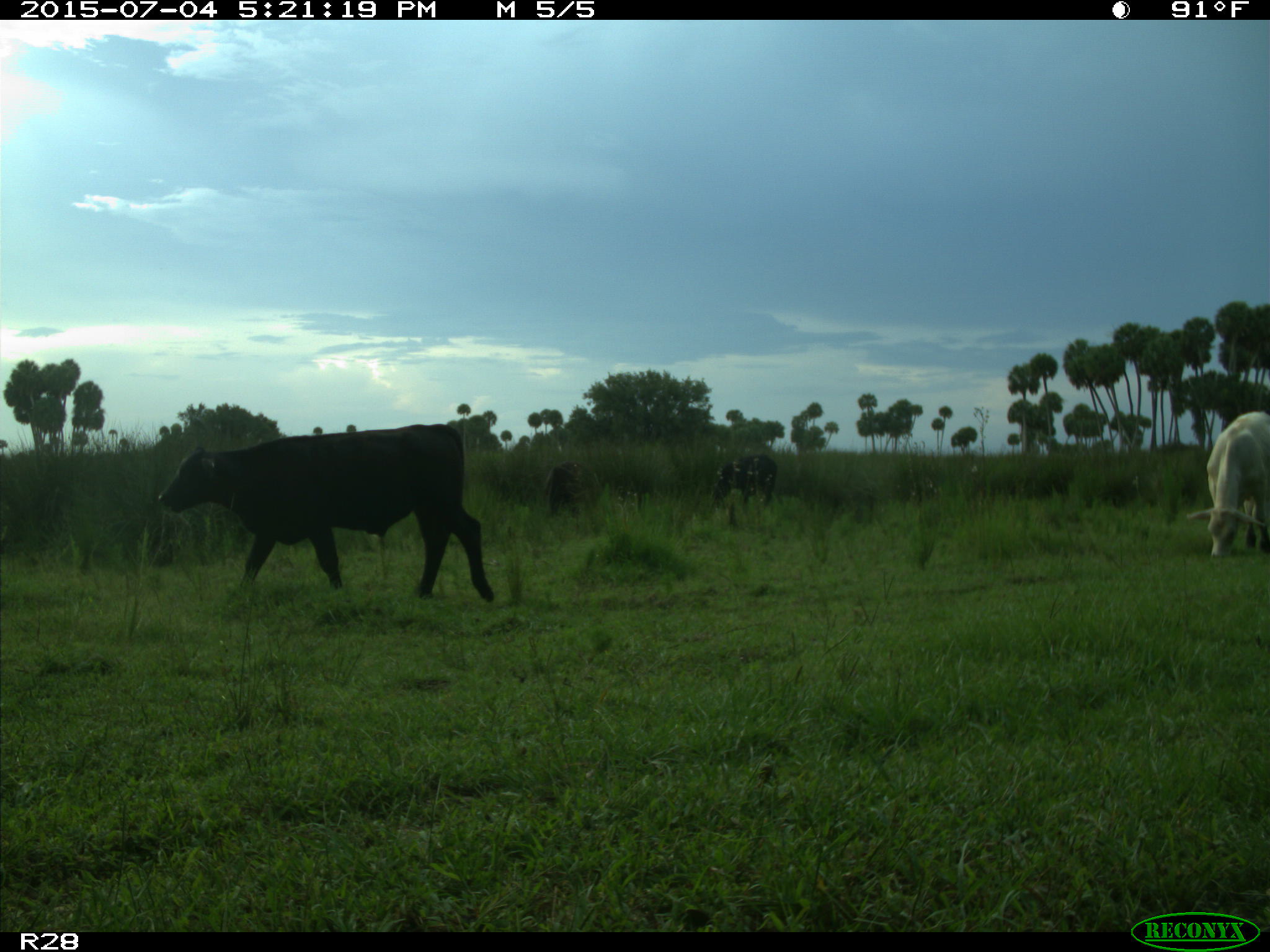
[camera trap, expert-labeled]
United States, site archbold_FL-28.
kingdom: Animalia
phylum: Chordata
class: Mammalia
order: Artiodactyla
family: Bovidae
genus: Bos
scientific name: Bos taurus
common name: domestic cow